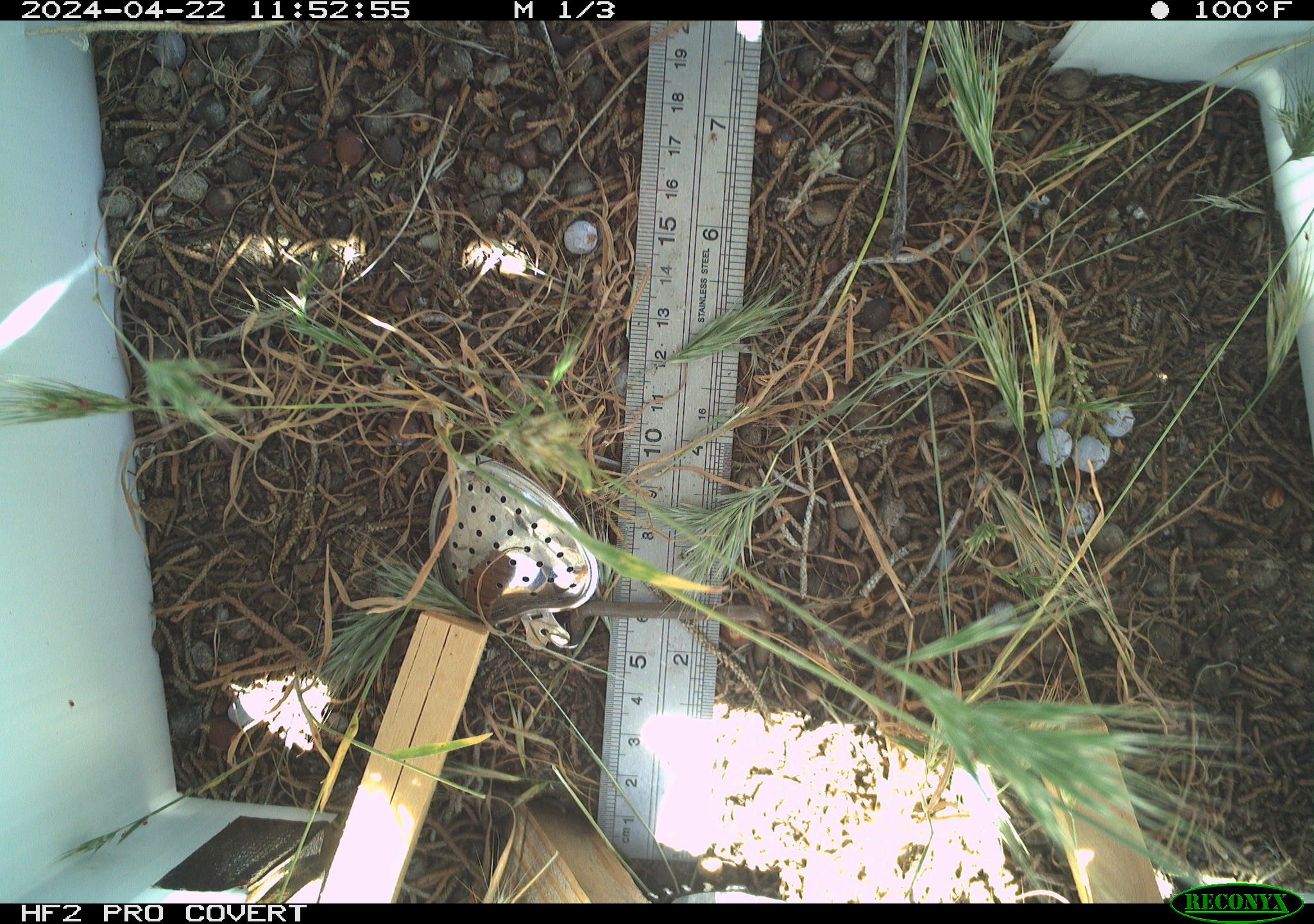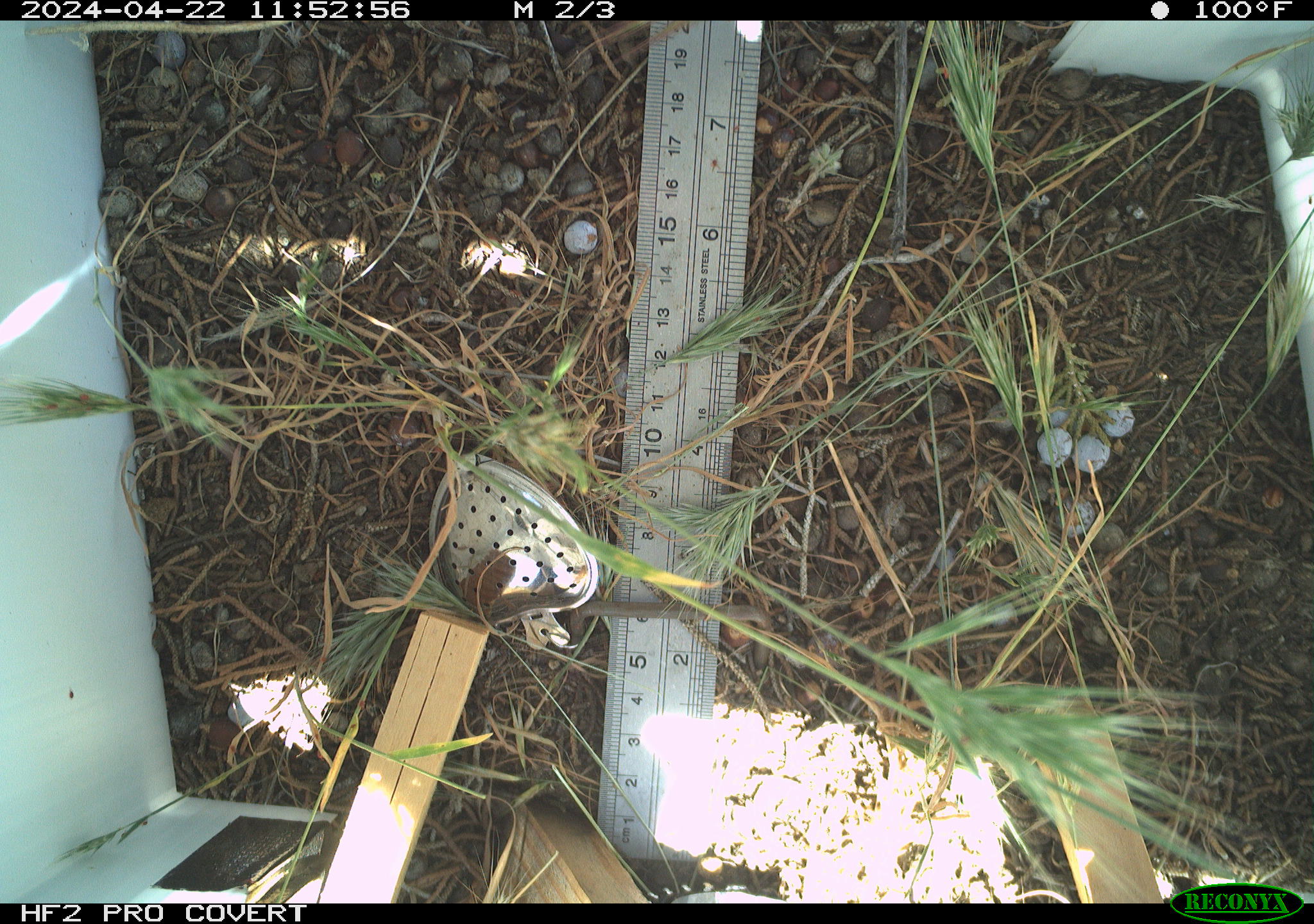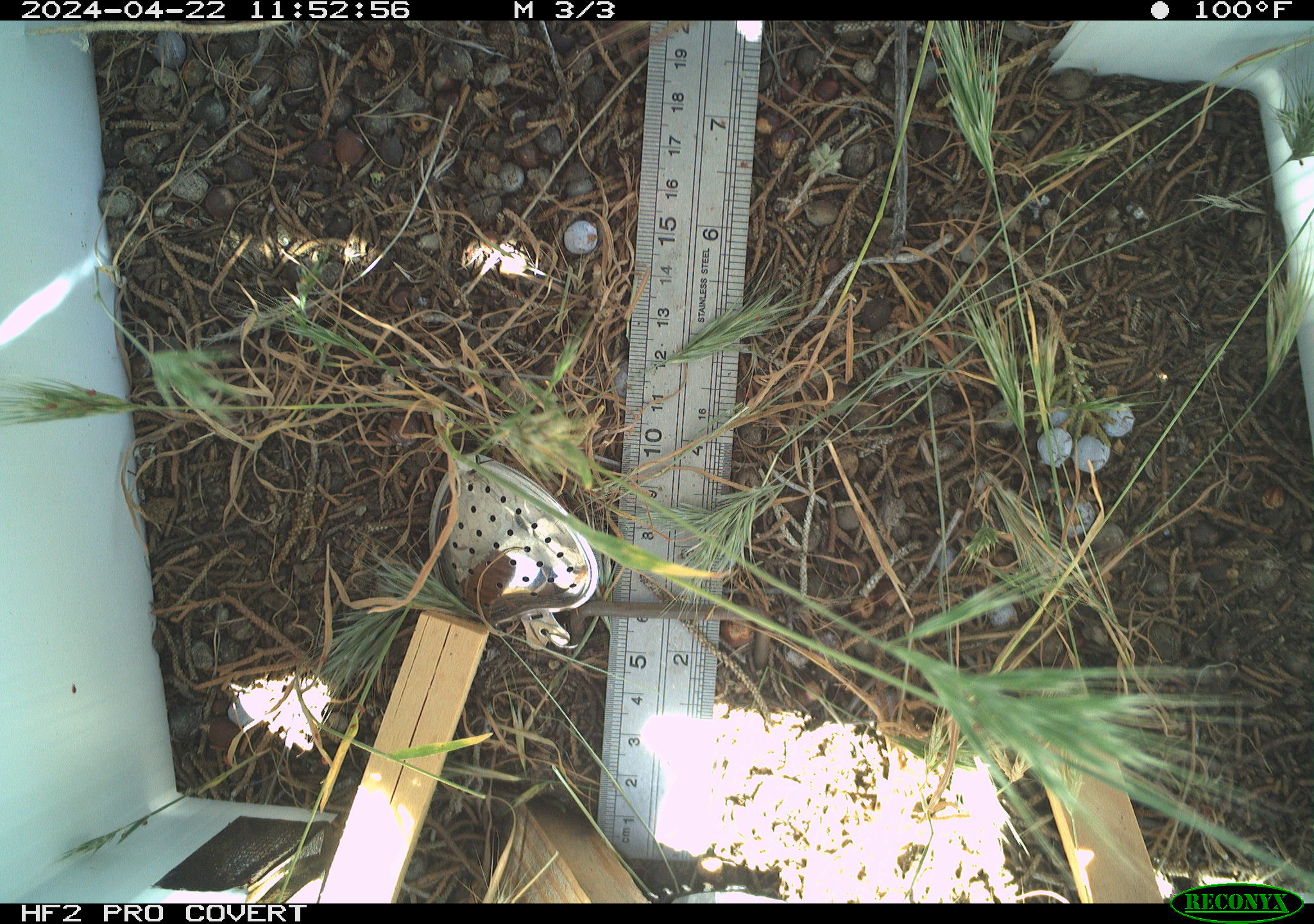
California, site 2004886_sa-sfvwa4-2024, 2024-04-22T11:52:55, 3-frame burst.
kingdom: Animalia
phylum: Arthropoda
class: Insecta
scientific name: Insecta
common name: insect